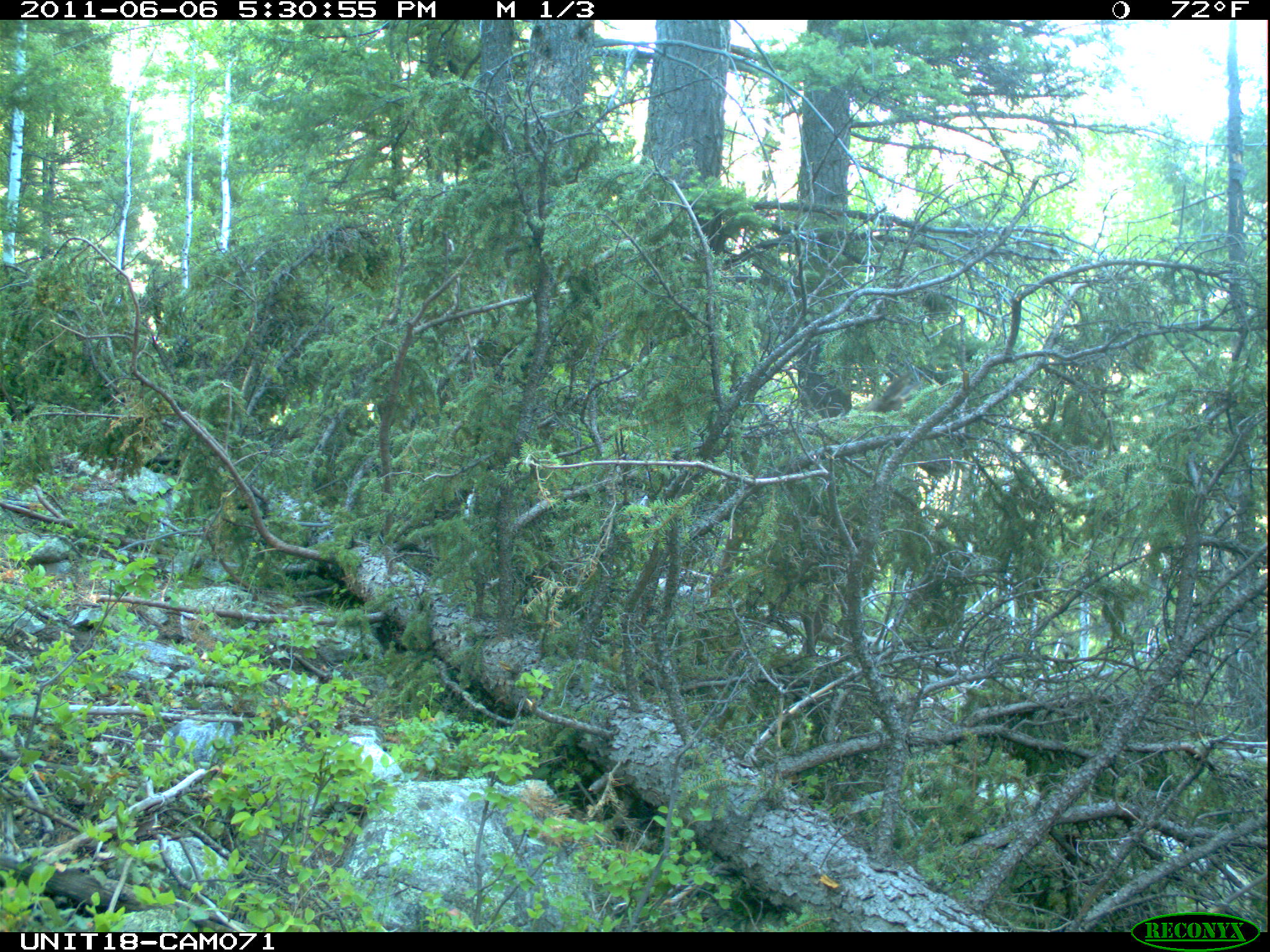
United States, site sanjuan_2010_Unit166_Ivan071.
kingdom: Animalia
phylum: Chordata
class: Mammalia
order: Artiodactyla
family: Cervidae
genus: Cervus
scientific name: Cervus elaphus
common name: red deer